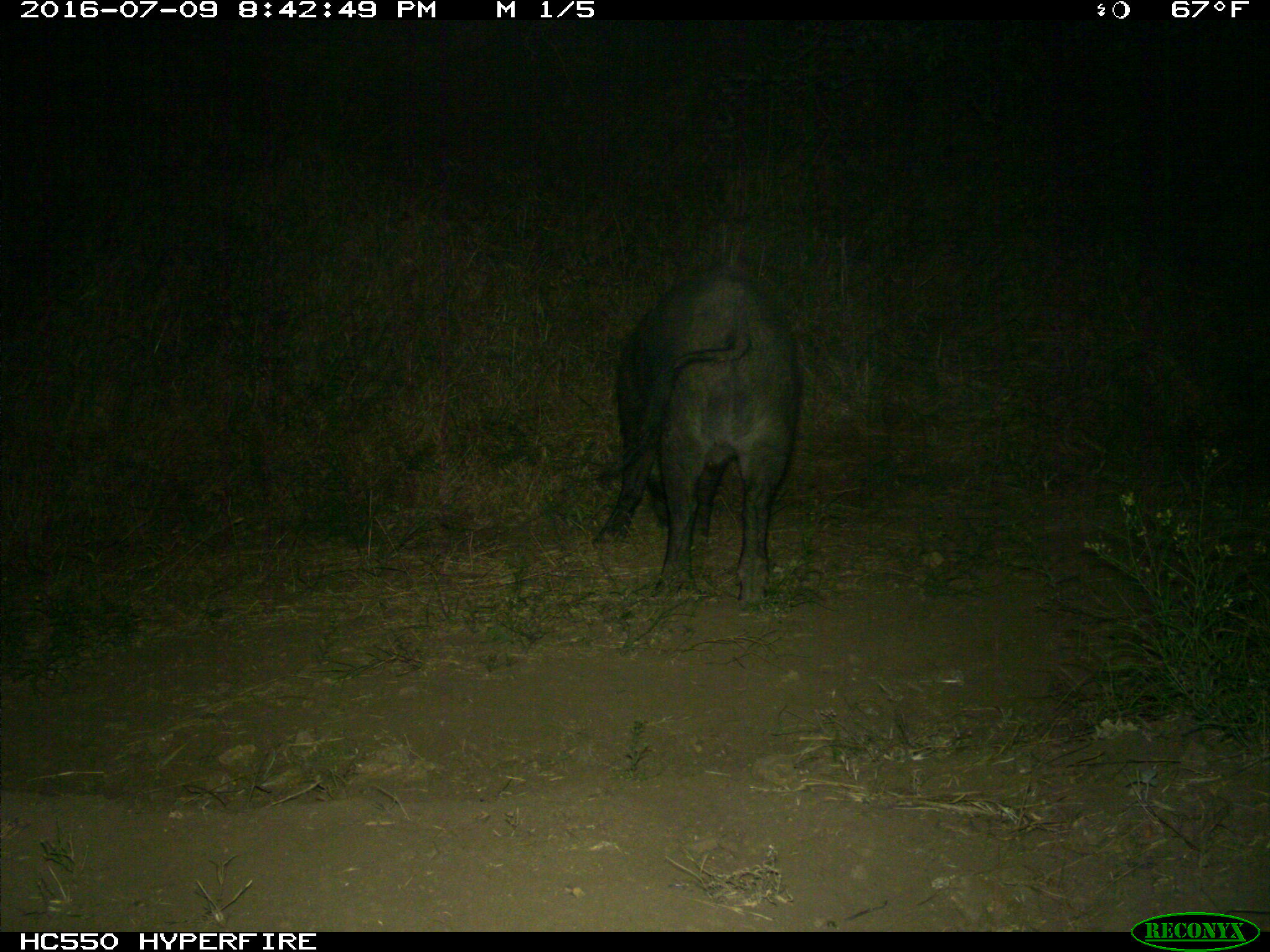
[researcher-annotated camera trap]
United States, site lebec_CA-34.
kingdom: Animalia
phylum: Chordata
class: Mammalia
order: Artiodactyla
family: Suidae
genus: Sus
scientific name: Sus scrofa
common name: wild boar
Sus scrofa (wild boar).